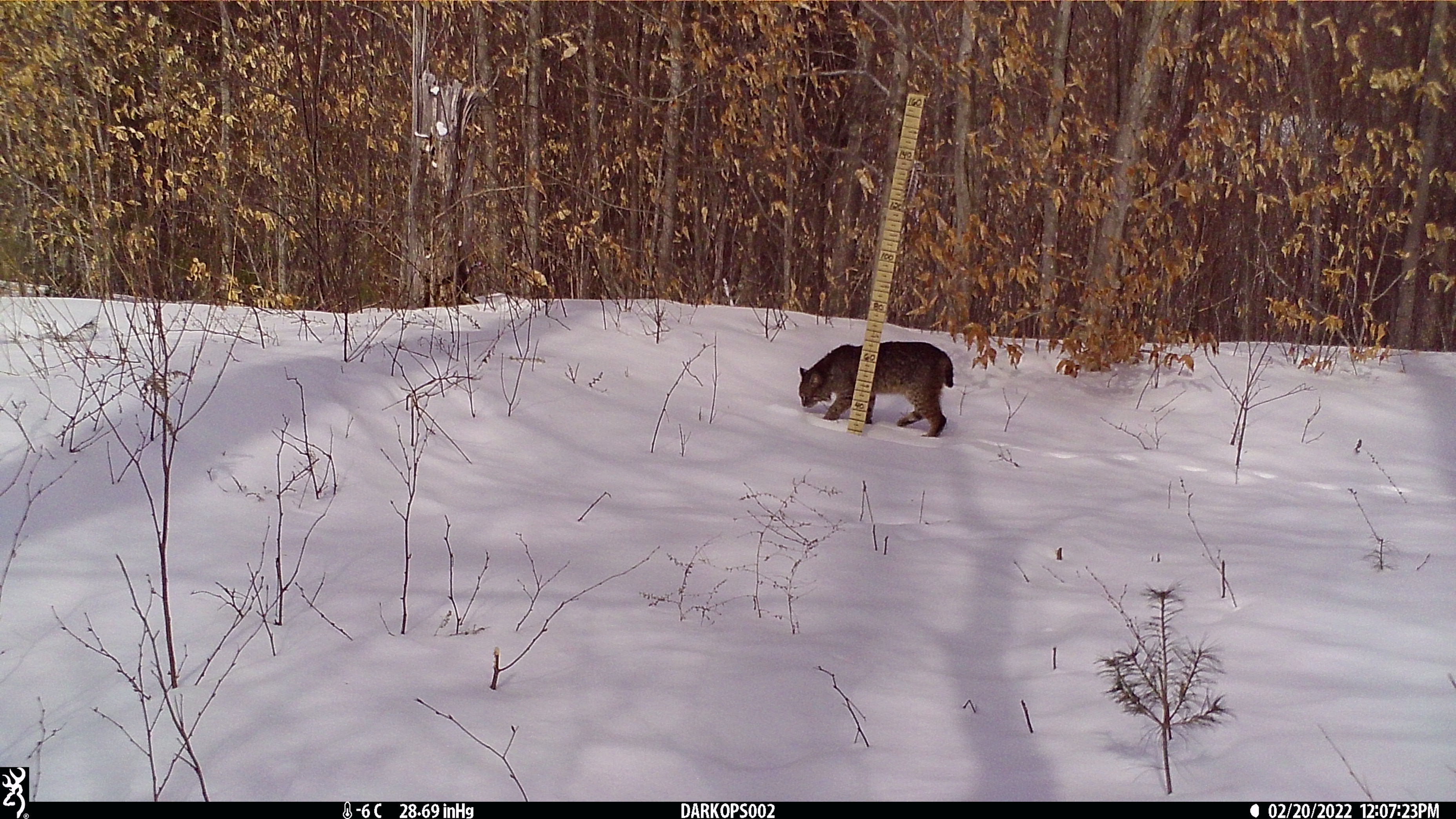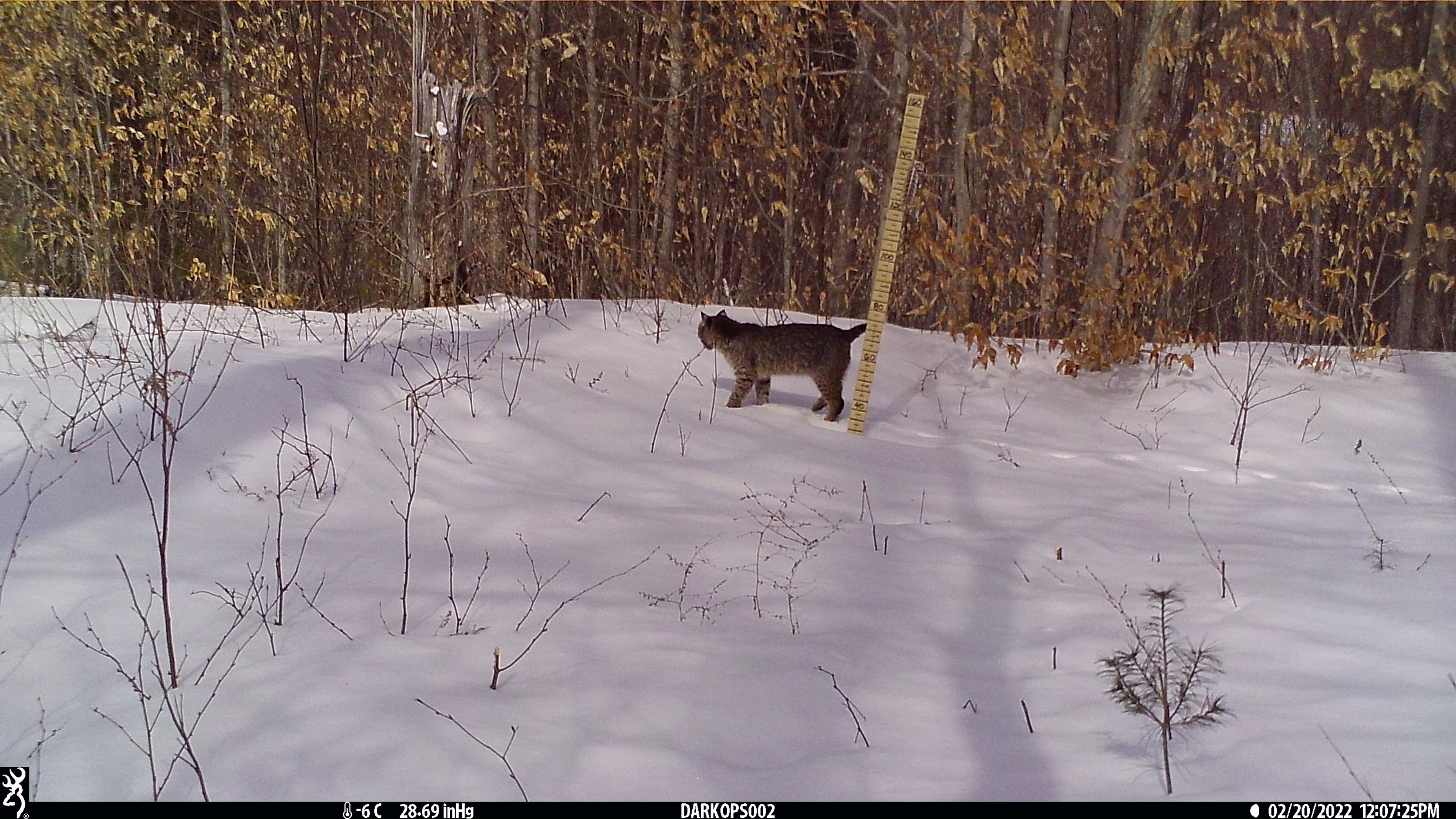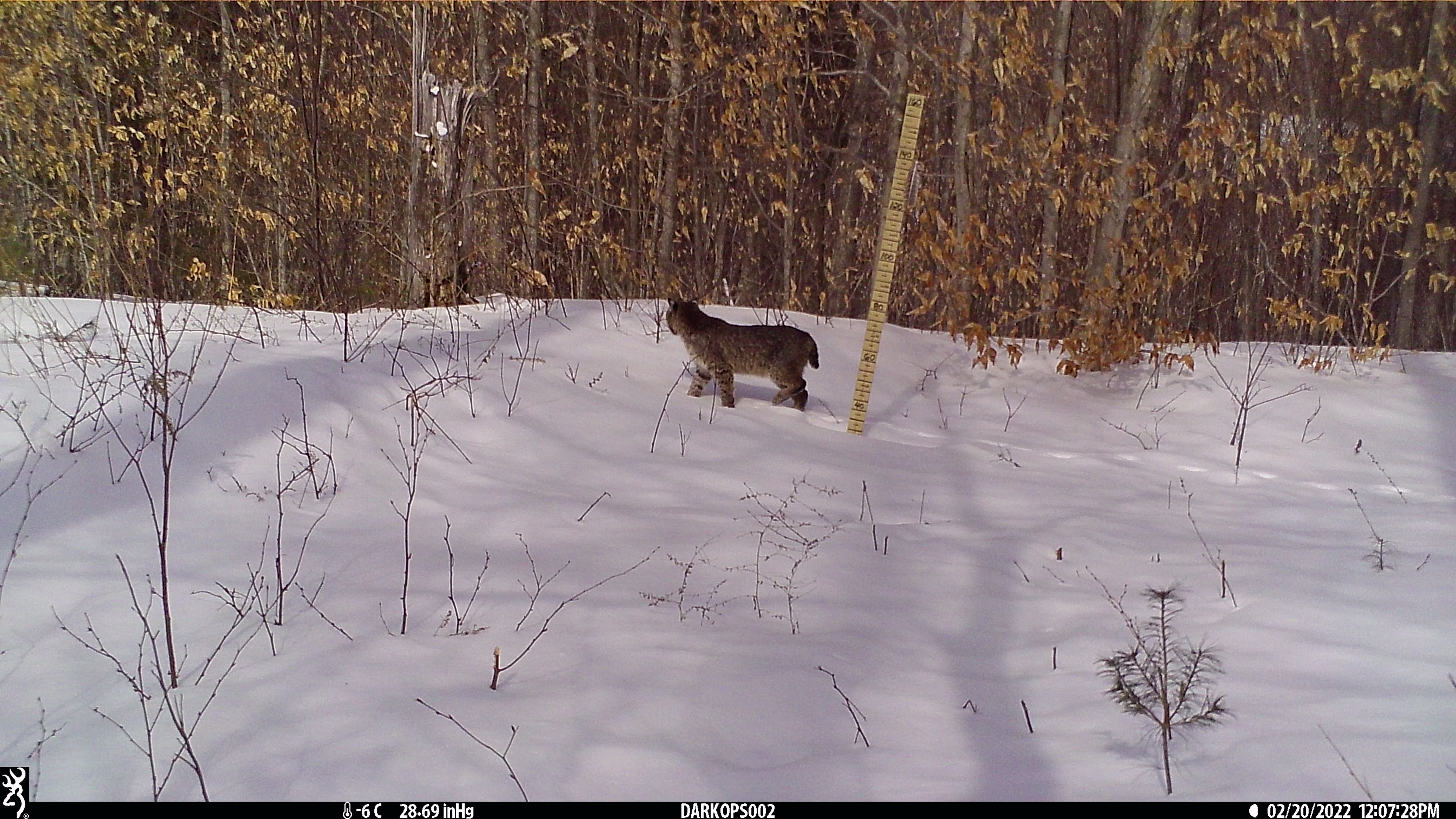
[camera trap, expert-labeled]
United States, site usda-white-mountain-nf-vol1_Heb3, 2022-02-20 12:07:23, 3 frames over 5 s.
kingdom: Animalia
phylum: Chordata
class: Mammalia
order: Carnivora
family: Felidae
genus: Lynx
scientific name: Lynx rufus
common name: bobcat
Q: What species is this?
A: Bobcat (Lynx rufus).